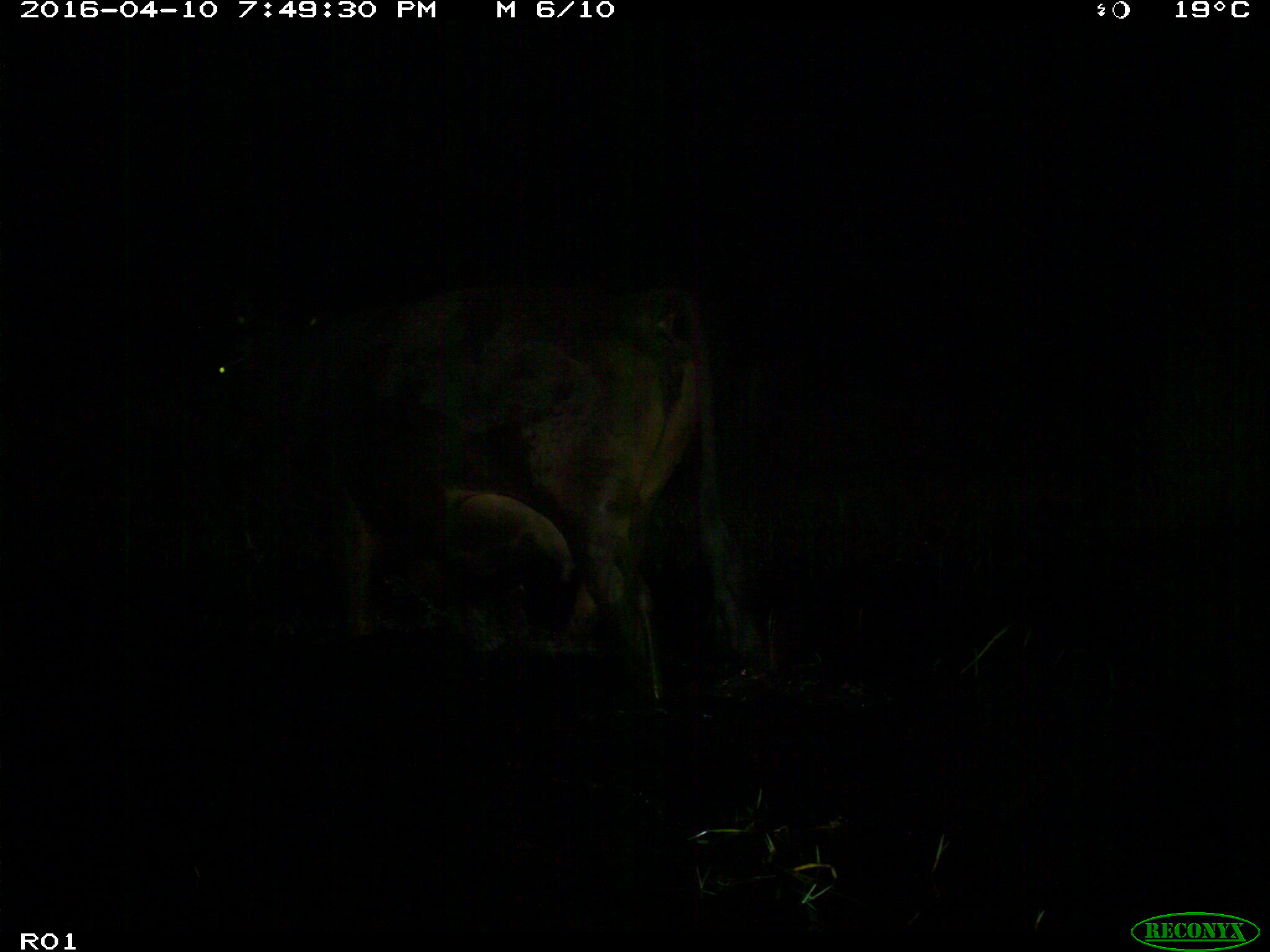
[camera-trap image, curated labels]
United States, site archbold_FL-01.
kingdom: Animalia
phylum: Chordata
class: Mammalia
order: Artiodactyla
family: Bovidae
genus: Bos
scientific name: Bos taurus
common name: domestic cow